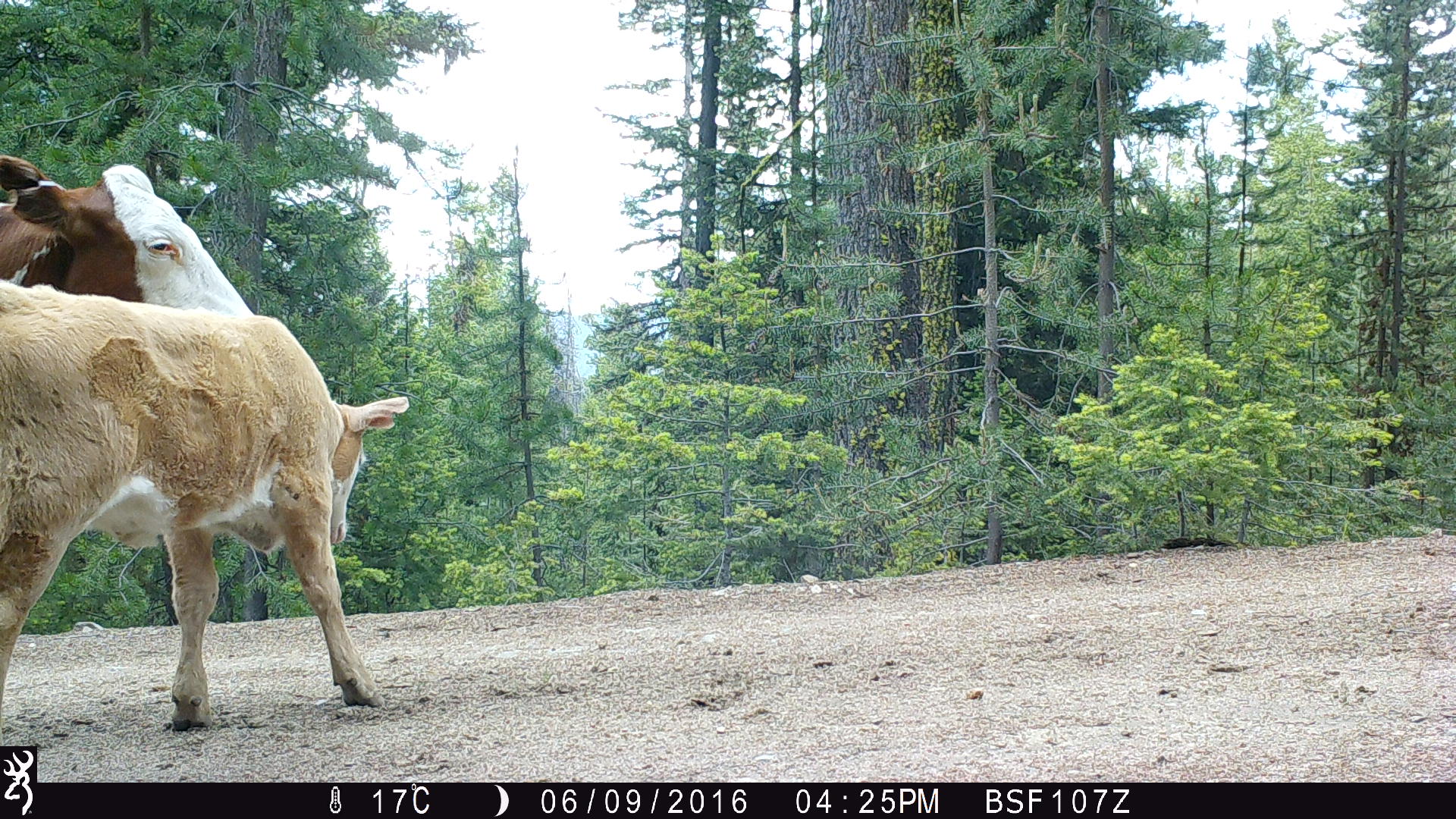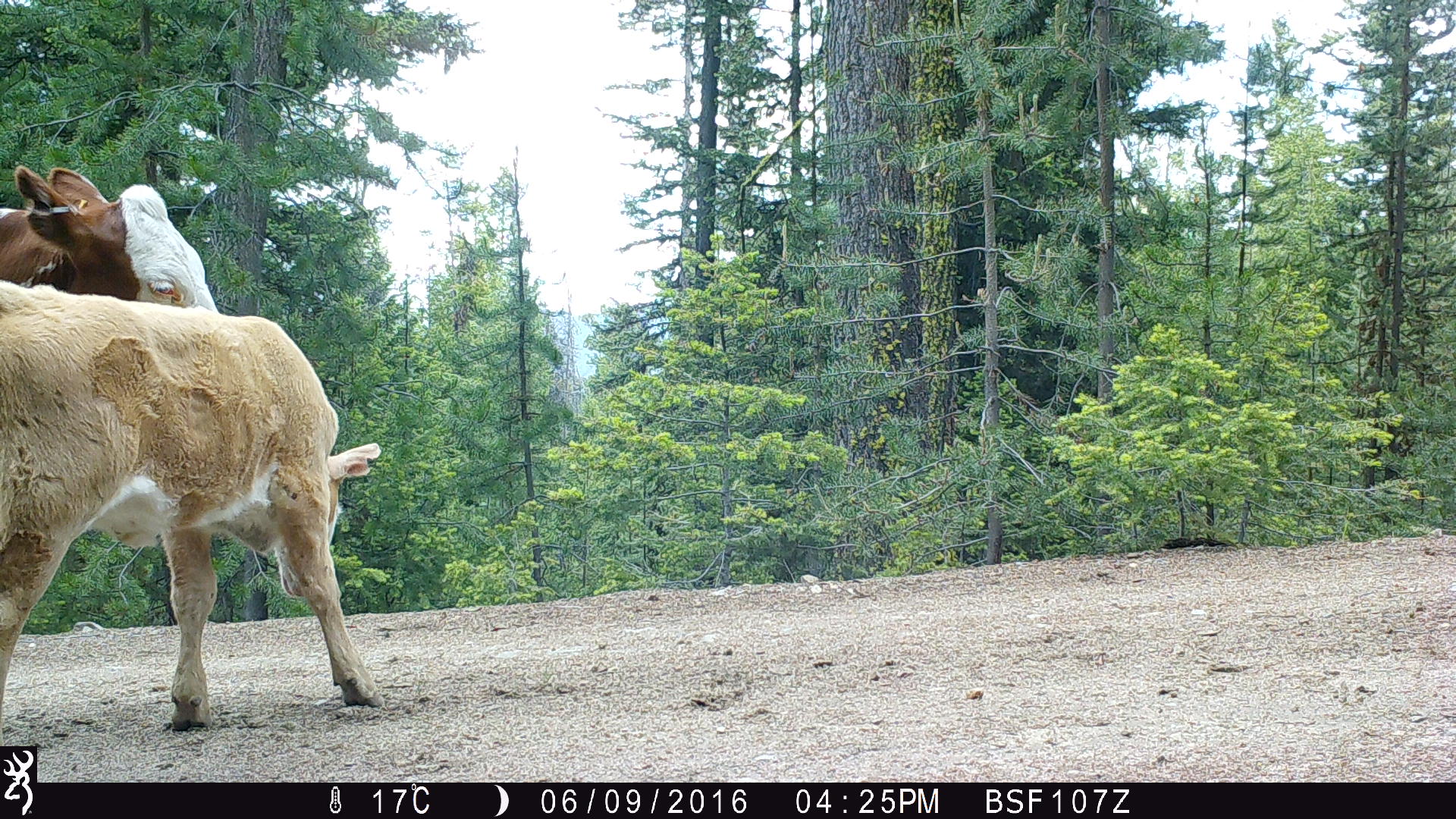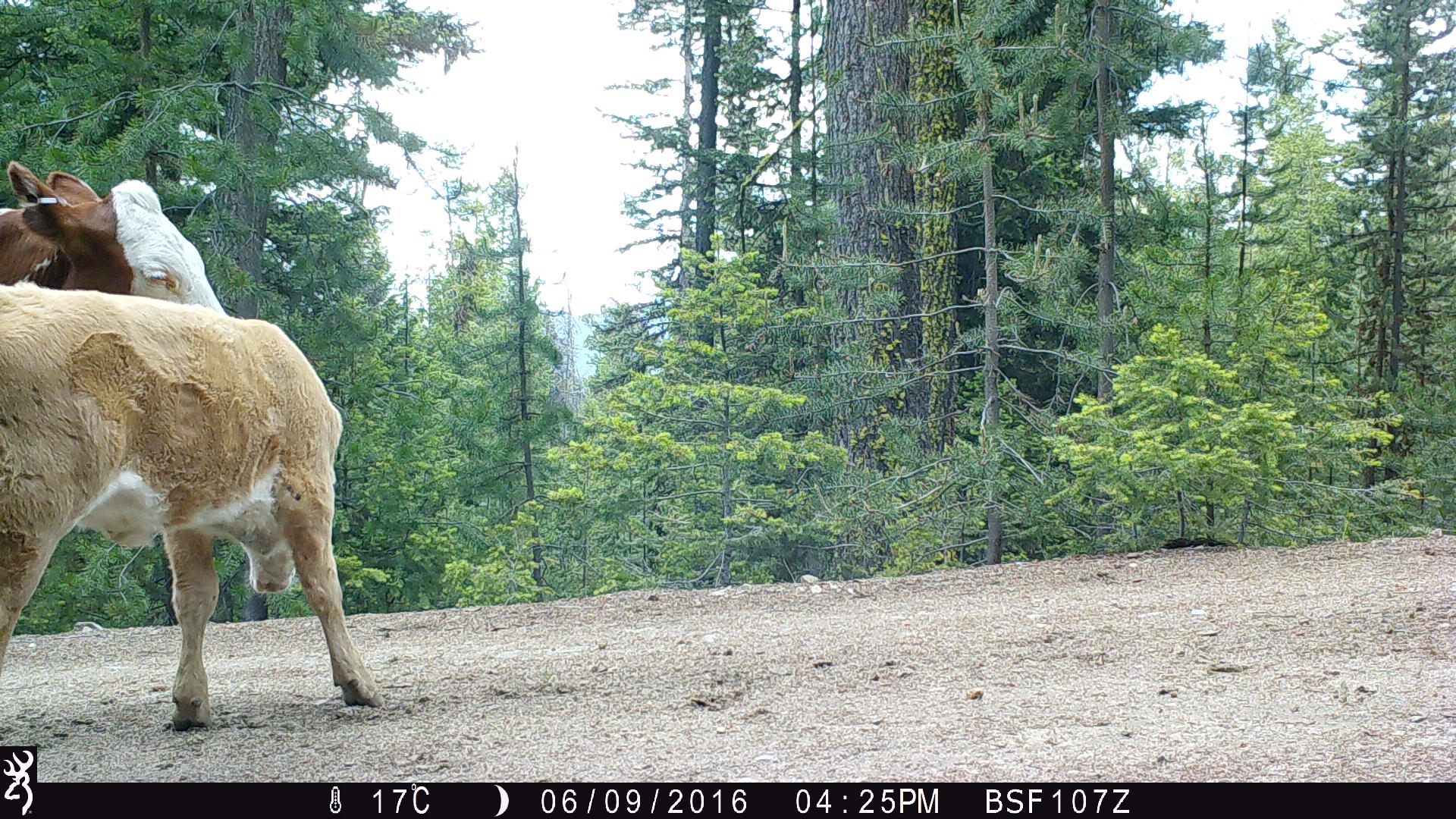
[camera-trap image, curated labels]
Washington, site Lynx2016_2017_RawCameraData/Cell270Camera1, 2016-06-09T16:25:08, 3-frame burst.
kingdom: Animalia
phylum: Chordata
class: Mammalia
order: Artiodactyla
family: Bovidae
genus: Bos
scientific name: Bos taurus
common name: domestic cattle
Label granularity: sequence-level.